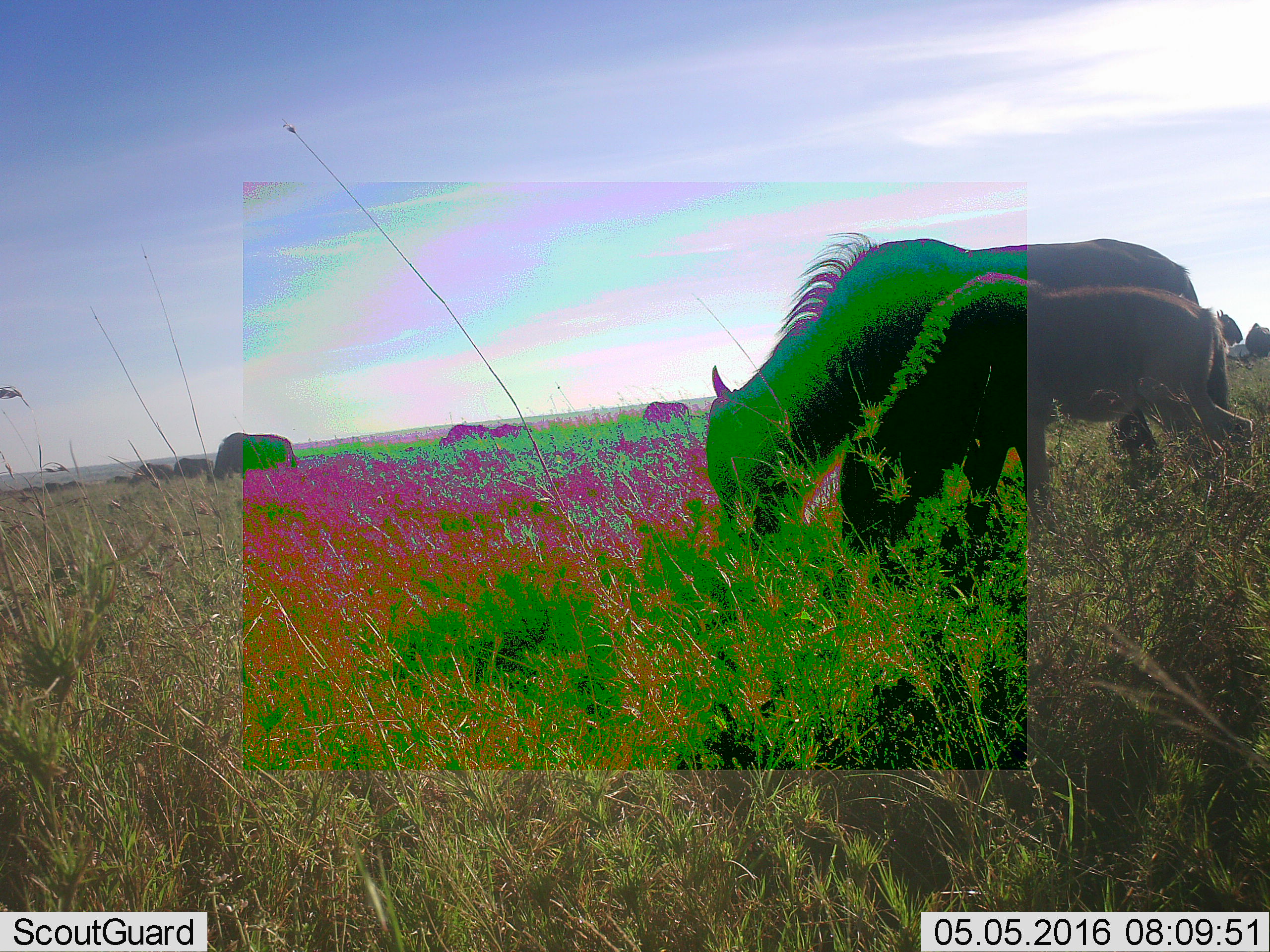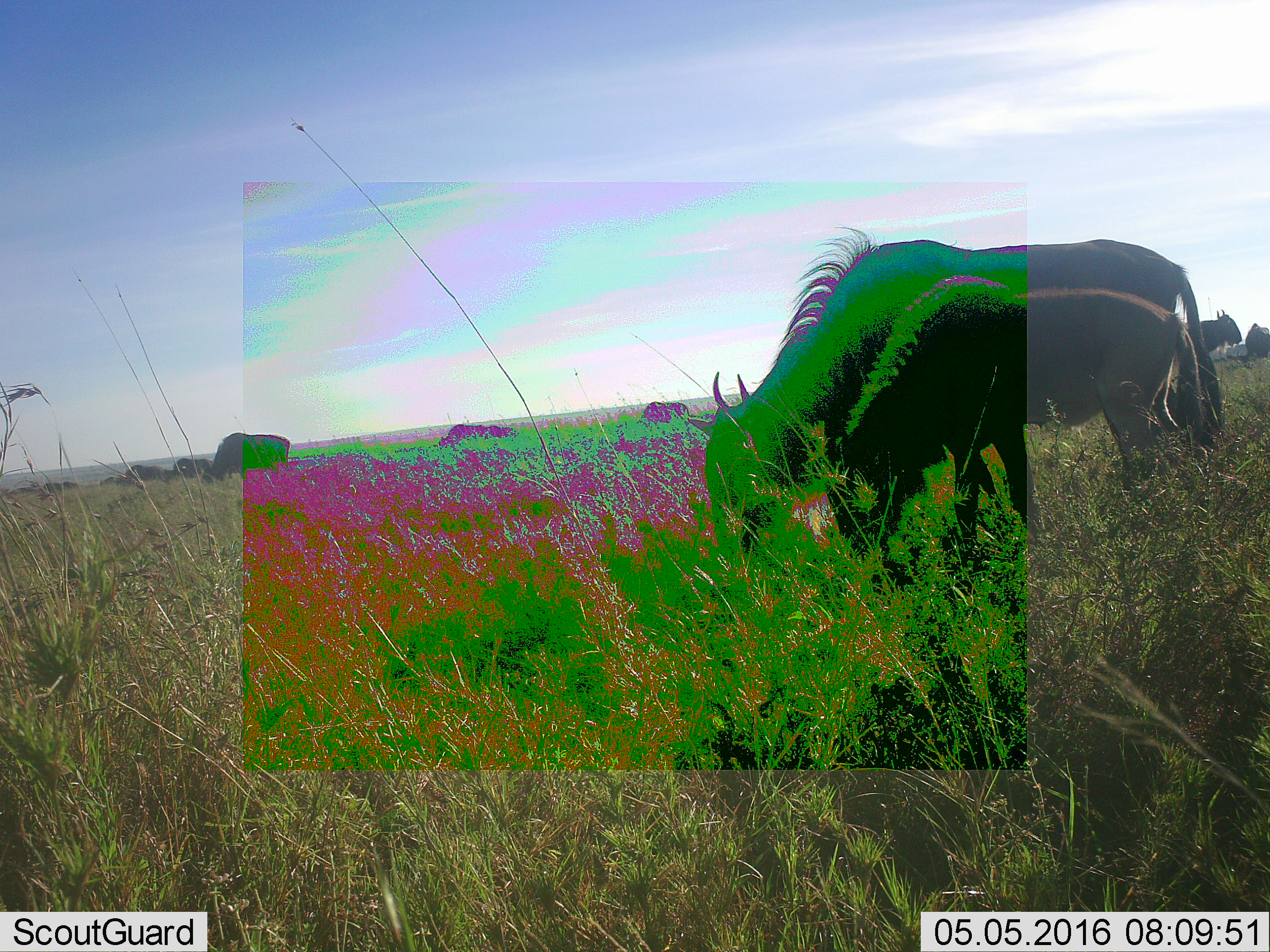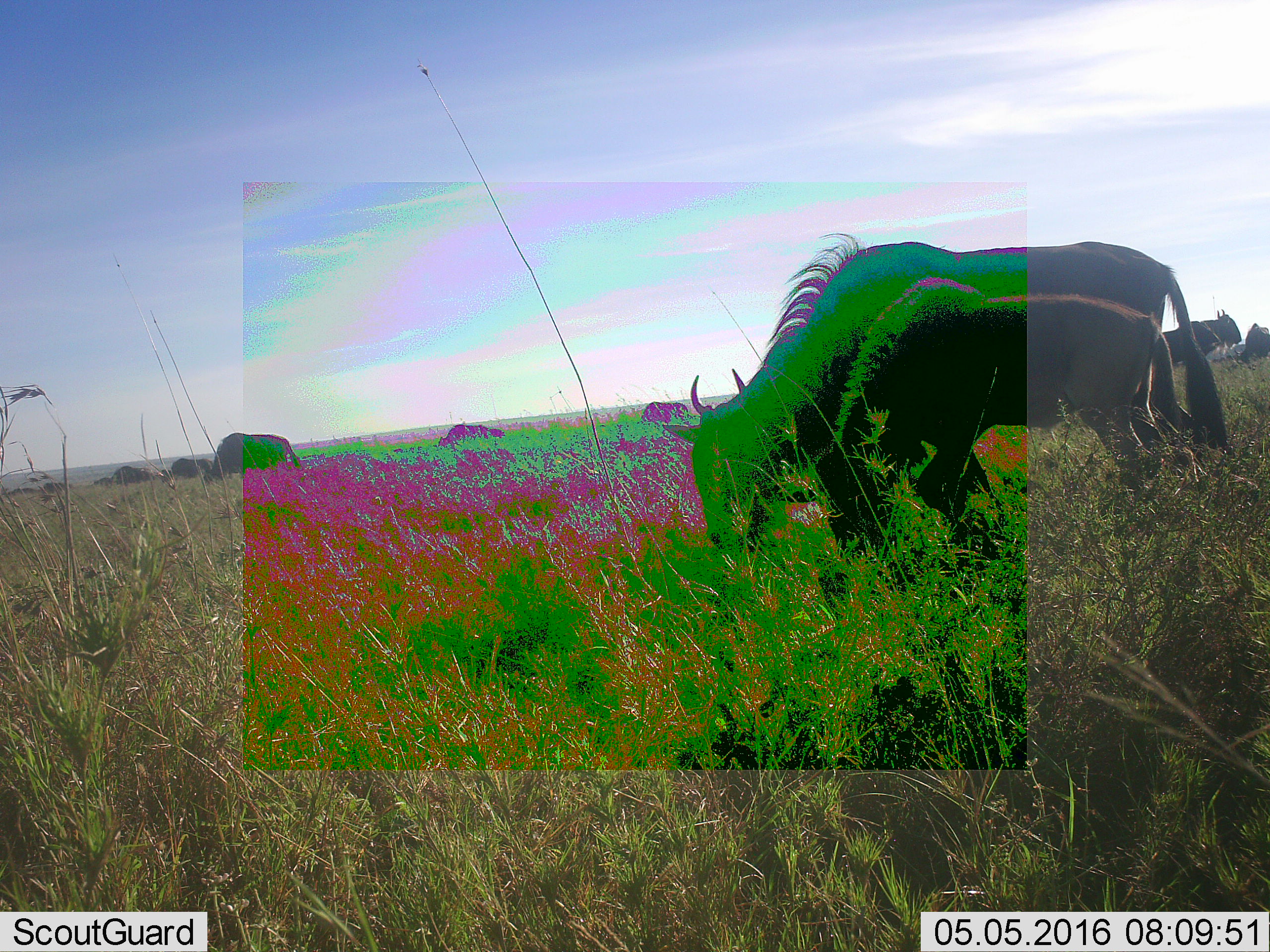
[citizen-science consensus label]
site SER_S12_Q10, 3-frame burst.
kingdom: Animalia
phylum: Chordata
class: Mammalia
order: Artiodactyla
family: Bovidae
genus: Connochaetes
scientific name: Connochaetes taurinus taurinus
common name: blue wildebeest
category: wildebeestblue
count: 11-50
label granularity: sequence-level